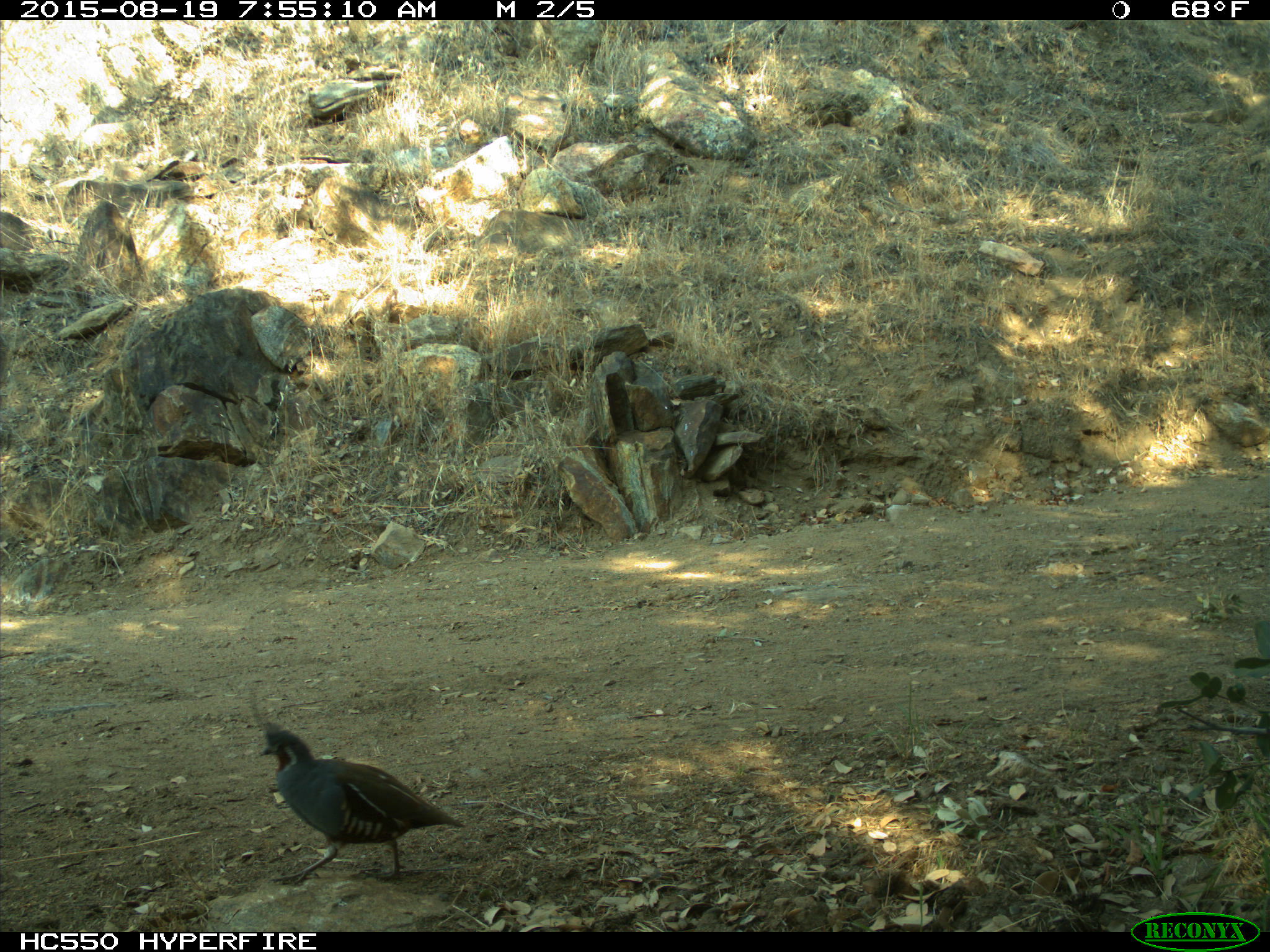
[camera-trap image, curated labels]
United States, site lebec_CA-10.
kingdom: Animalia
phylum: Chordata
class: Aves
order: Galliformes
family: Odontophoridae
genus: Callipepla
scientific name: Callipepla californica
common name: california quail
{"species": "Callipepla californica (california quail)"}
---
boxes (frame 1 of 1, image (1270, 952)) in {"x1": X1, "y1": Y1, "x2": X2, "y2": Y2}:
animal: {"x1": 247, "y1": 684, "x2": 466, "y2": 888}